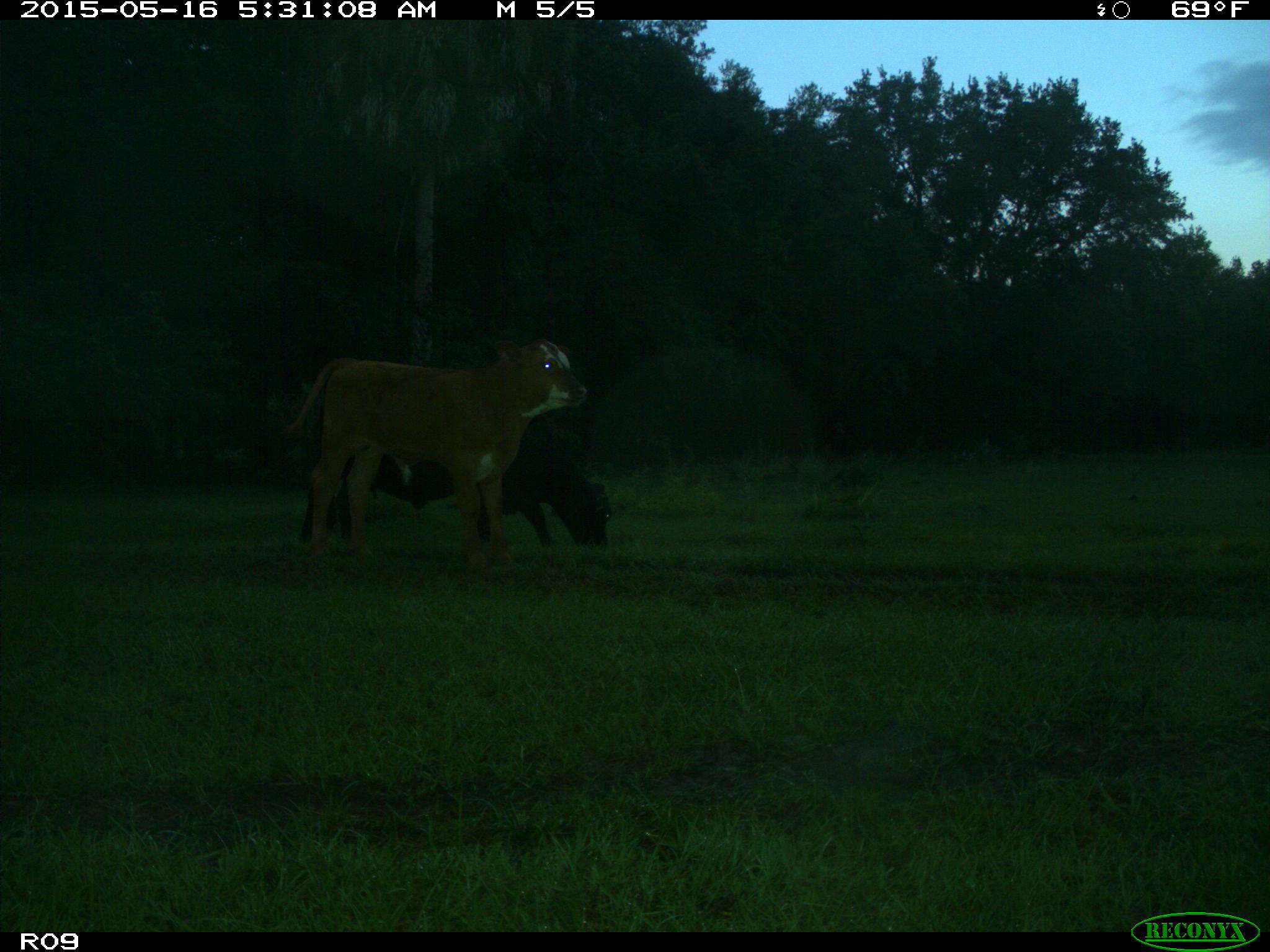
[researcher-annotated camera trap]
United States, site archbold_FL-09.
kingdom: Animalia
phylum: Chordata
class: Mammalia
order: Artiodactyla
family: Bovidae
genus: Bos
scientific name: Bos taurus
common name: domestic cow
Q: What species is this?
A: Bos taurus (domestic cow).